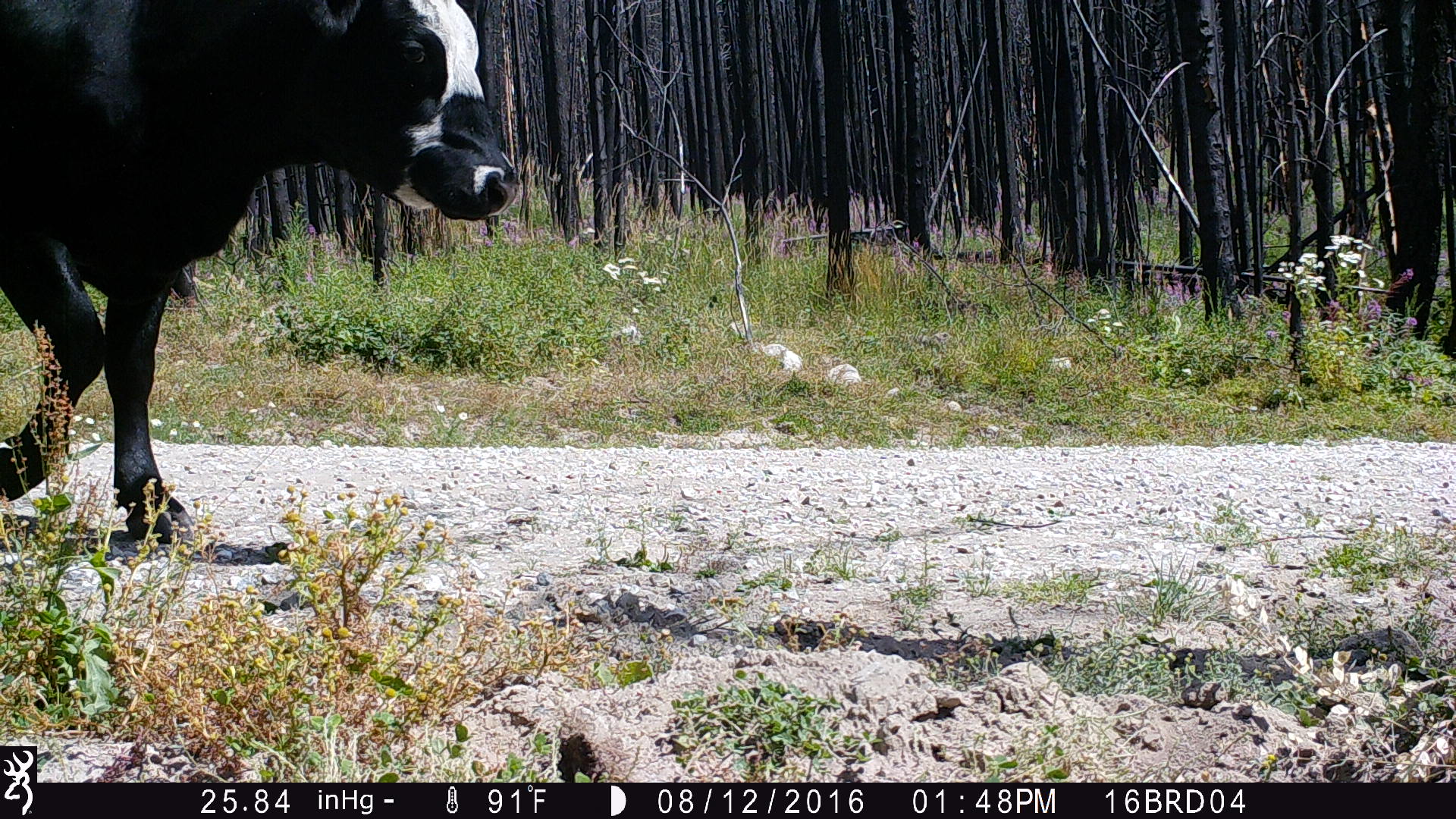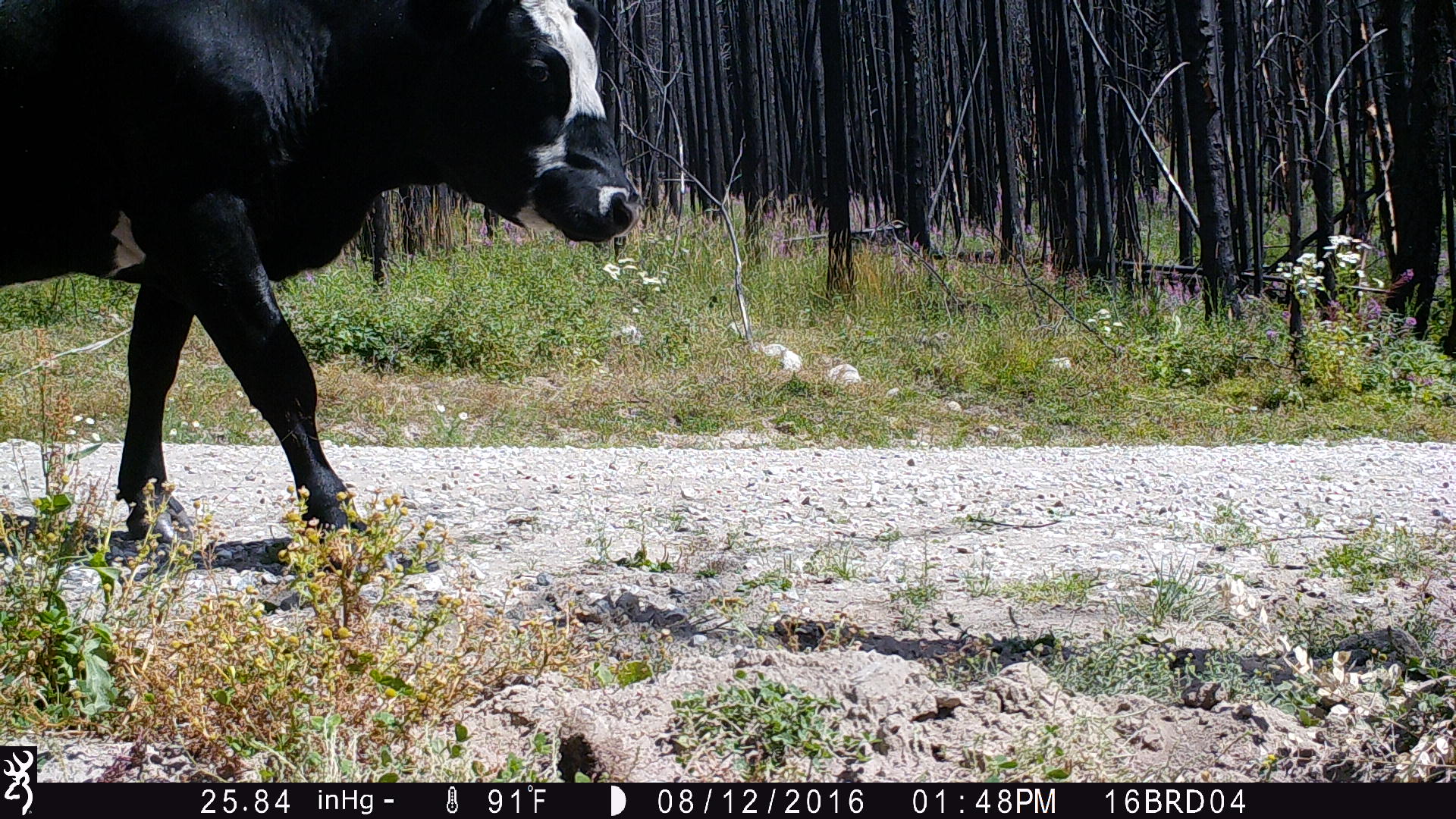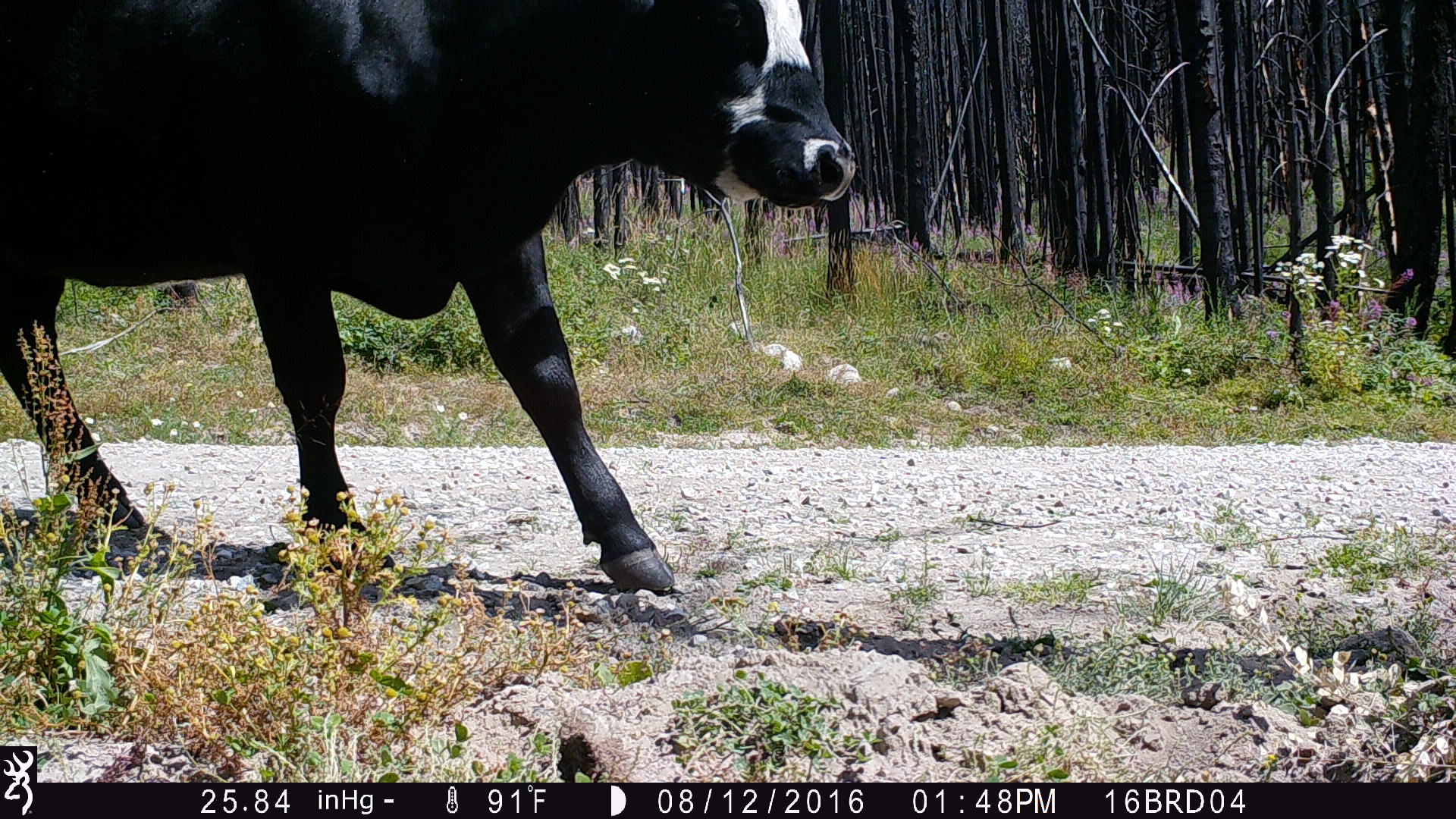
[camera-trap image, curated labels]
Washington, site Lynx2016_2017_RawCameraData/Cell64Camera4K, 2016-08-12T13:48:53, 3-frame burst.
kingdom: Animalia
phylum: Chordata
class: Mammalia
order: Artiodactyla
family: Bovidae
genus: Bos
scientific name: Bos taurus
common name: domestic cattle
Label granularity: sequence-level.